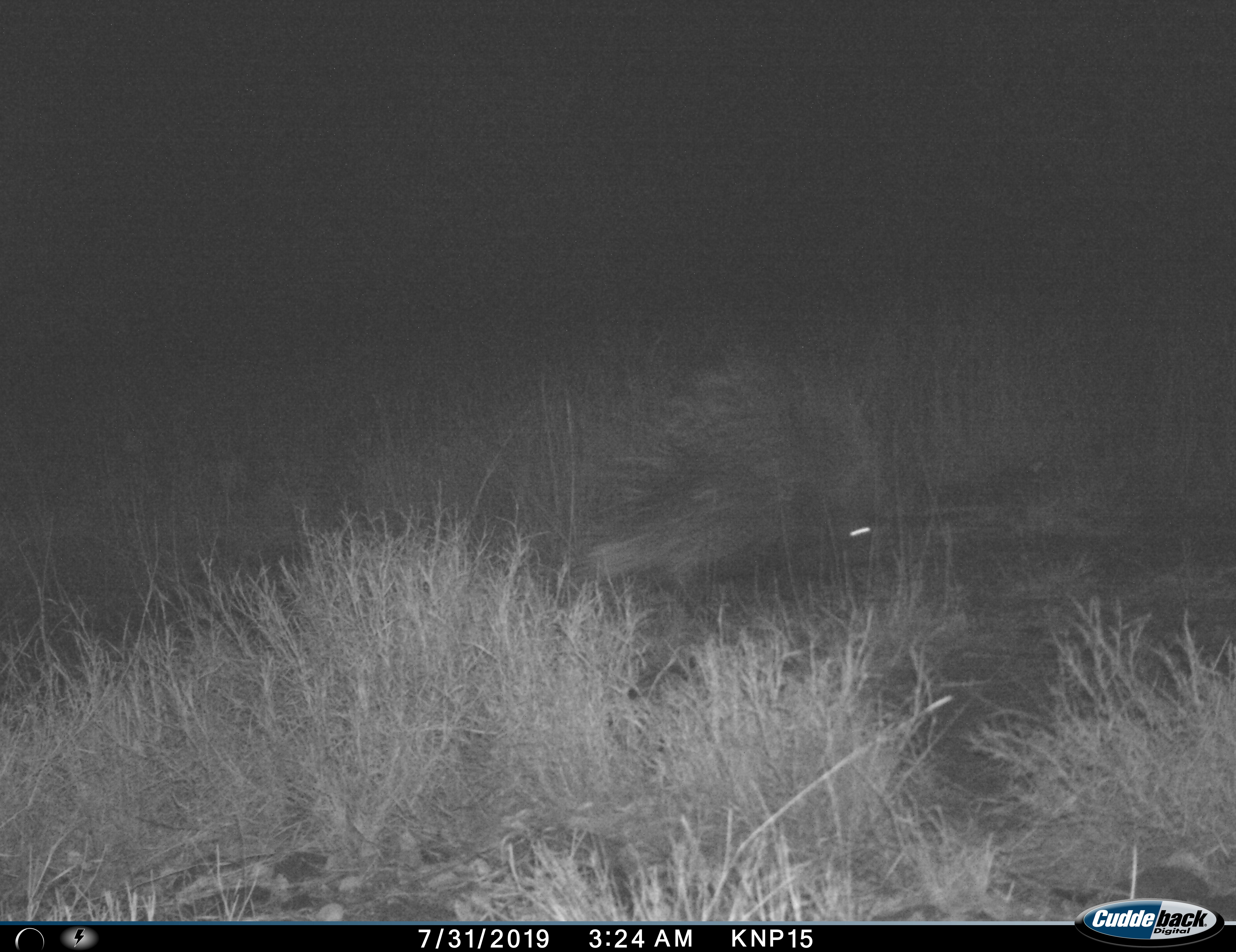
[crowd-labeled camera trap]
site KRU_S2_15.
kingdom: Animalia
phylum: Chordata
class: Mammalia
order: Rodentia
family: Hystricidae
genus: Hystrix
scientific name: Hystrix cristata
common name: crested porcupine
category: porcupine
Porcupine (crested porcupine) (Hystrix cristata), count 1. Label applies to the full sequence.